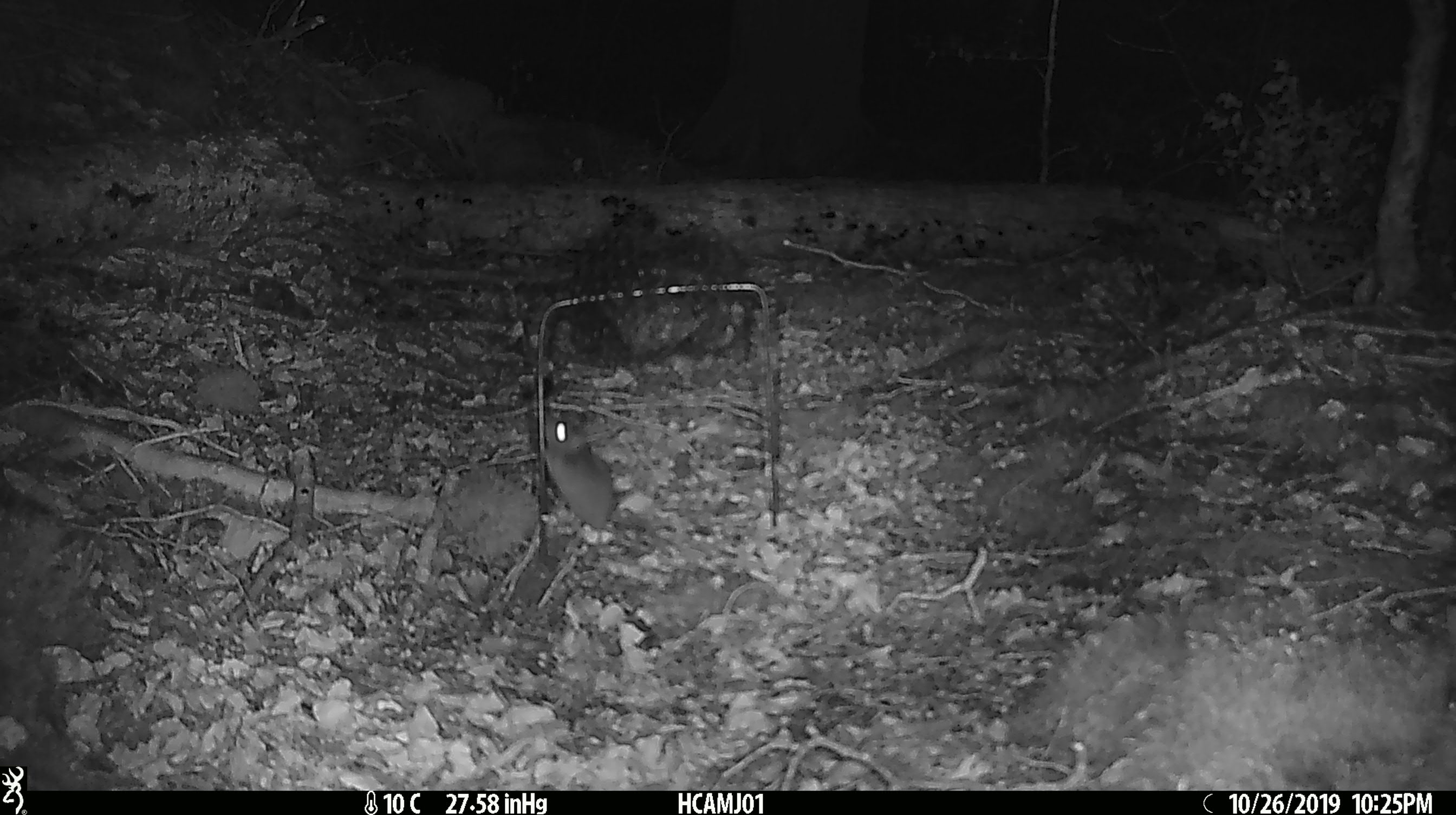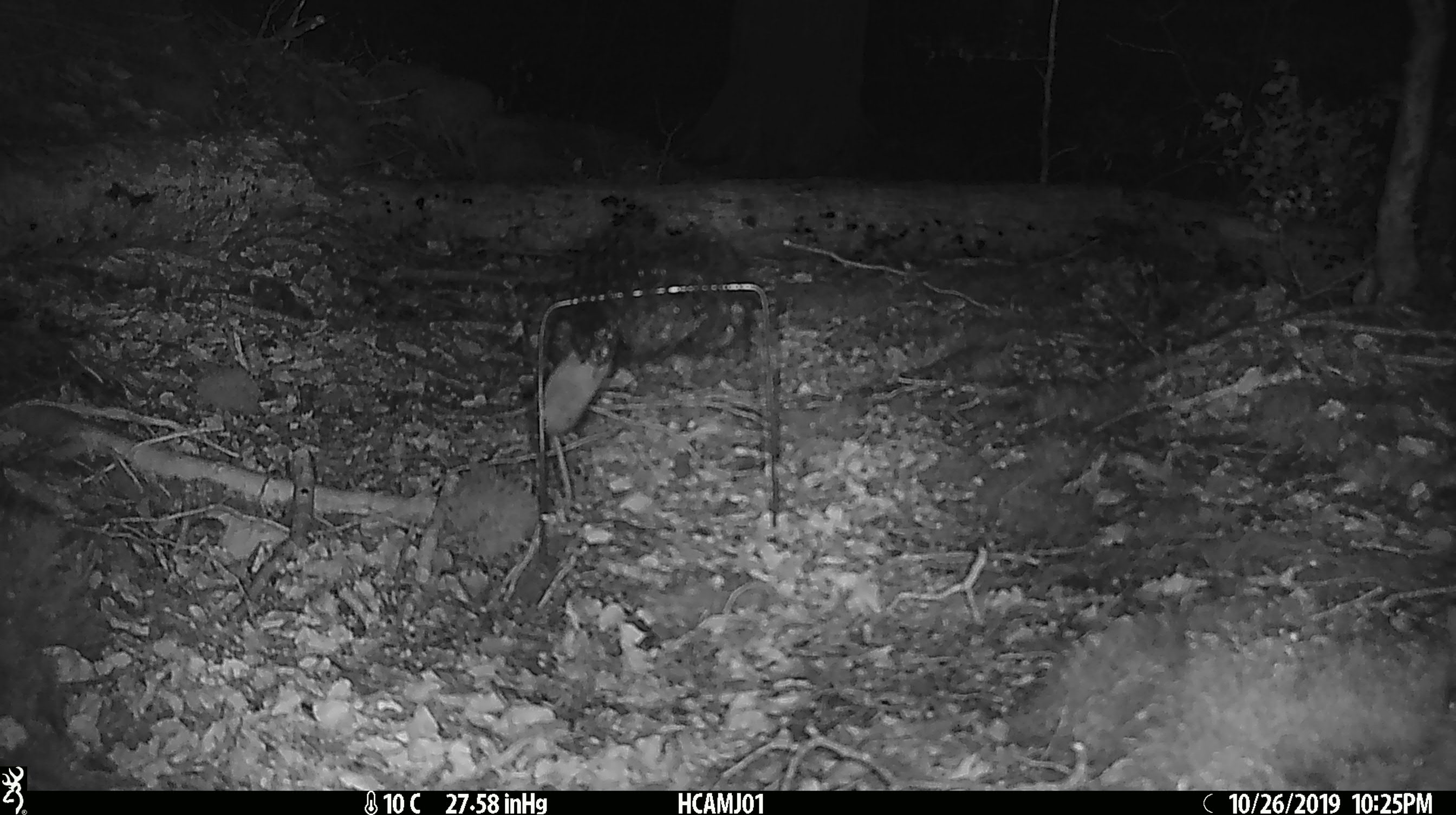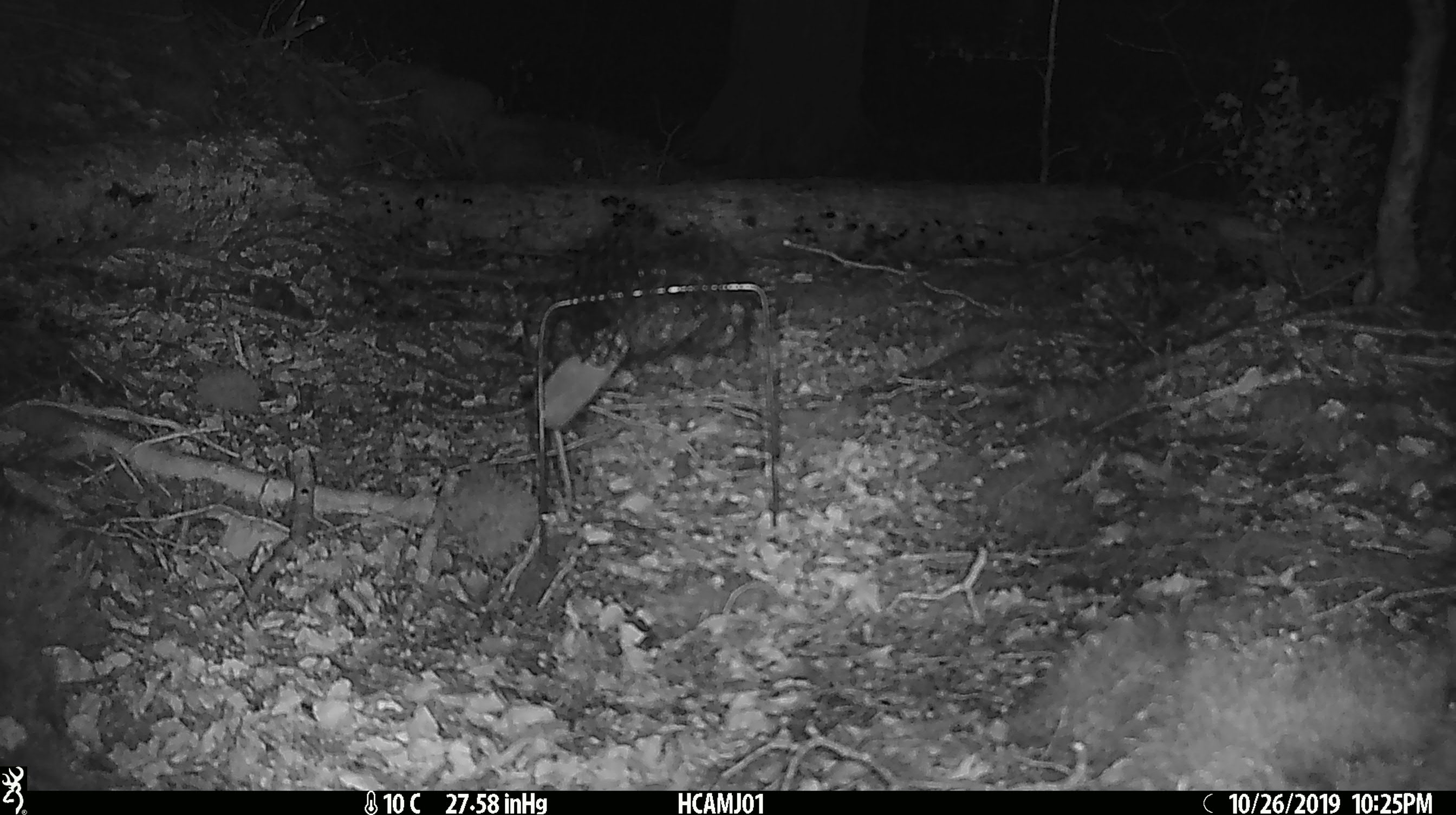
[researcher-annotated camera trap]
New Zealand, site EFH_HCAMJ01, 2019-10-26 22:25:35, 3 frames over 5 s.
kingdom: Animalia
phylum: Chordata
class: Mammalia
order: Rodentia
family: Muridae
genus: Mus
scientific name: Mus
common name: mouse